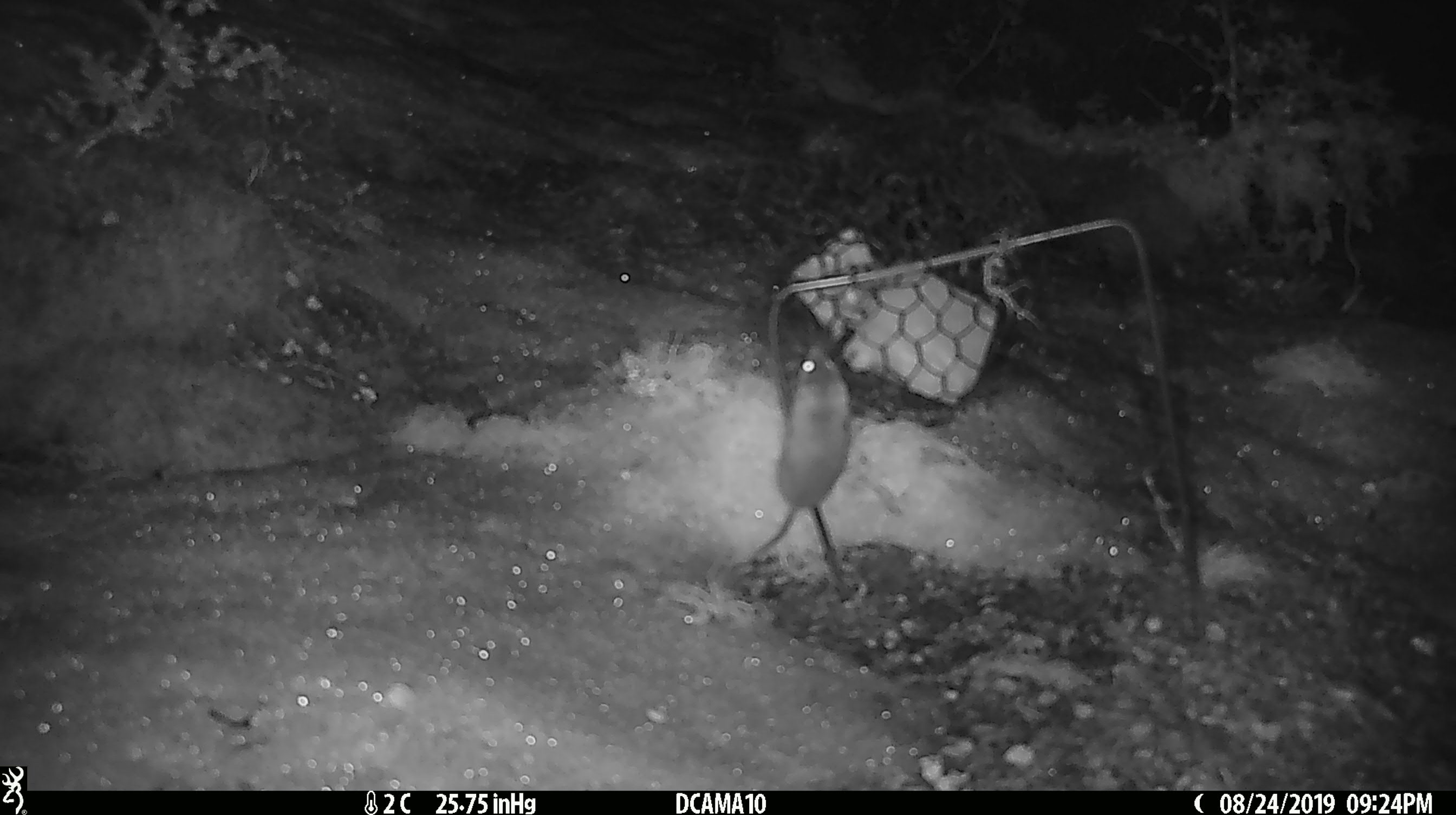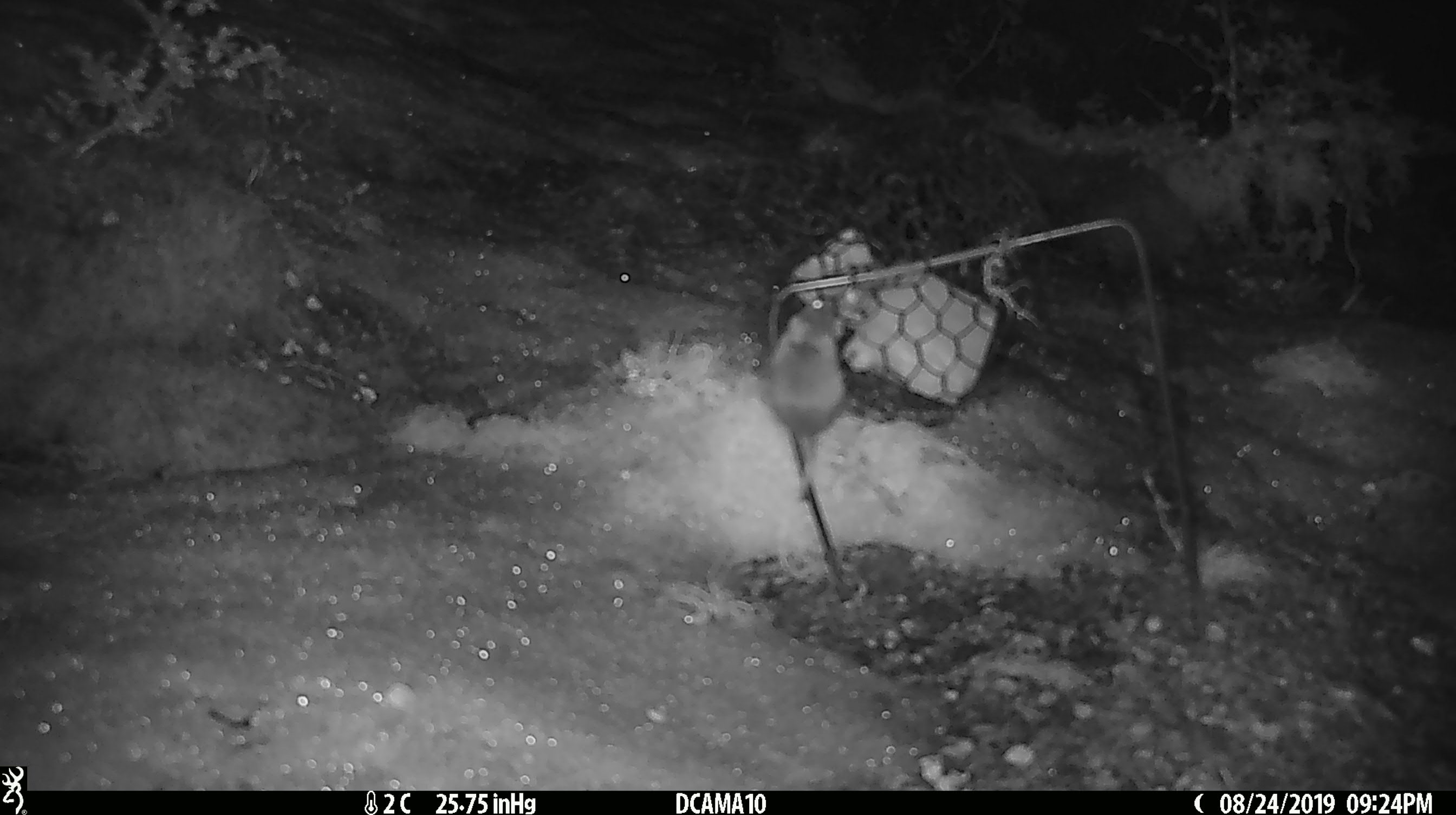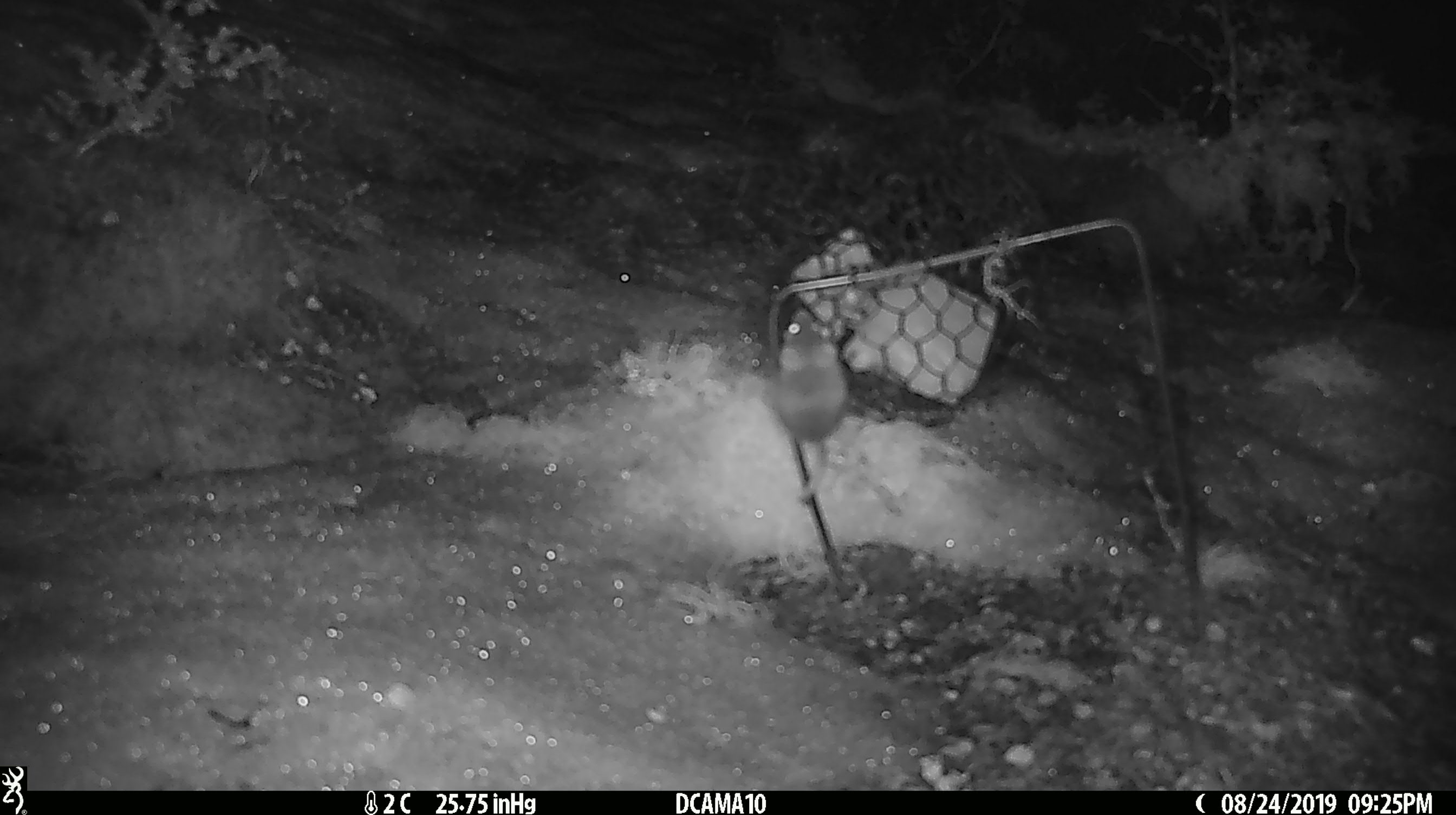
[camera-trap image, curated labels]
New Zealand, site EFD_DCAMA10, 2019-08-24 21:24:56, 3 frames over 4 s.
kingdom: Animalia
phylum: Chordata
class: Mammalia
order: Rodentia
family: Muridae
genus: Mus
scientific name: Mus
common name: mouse